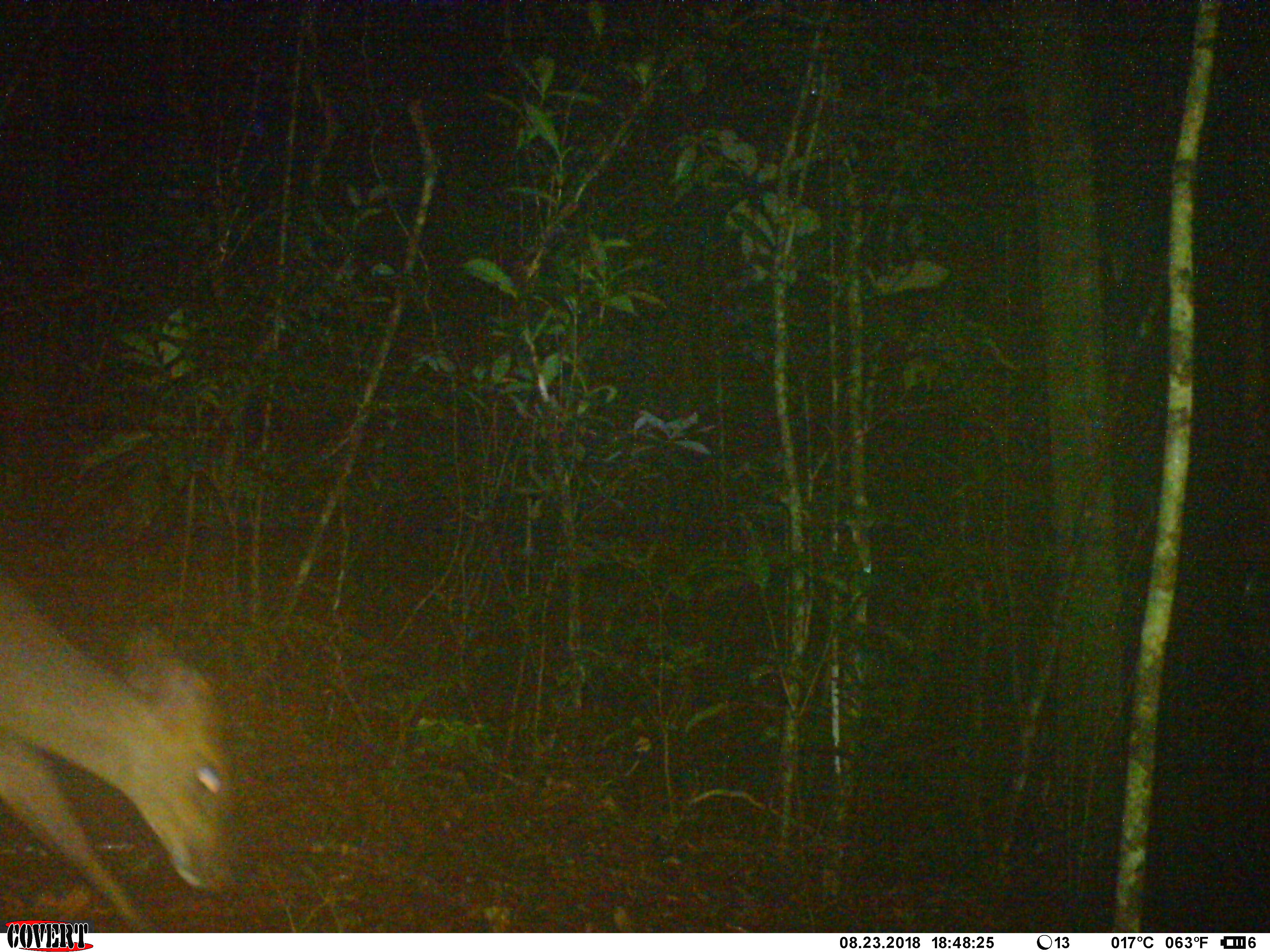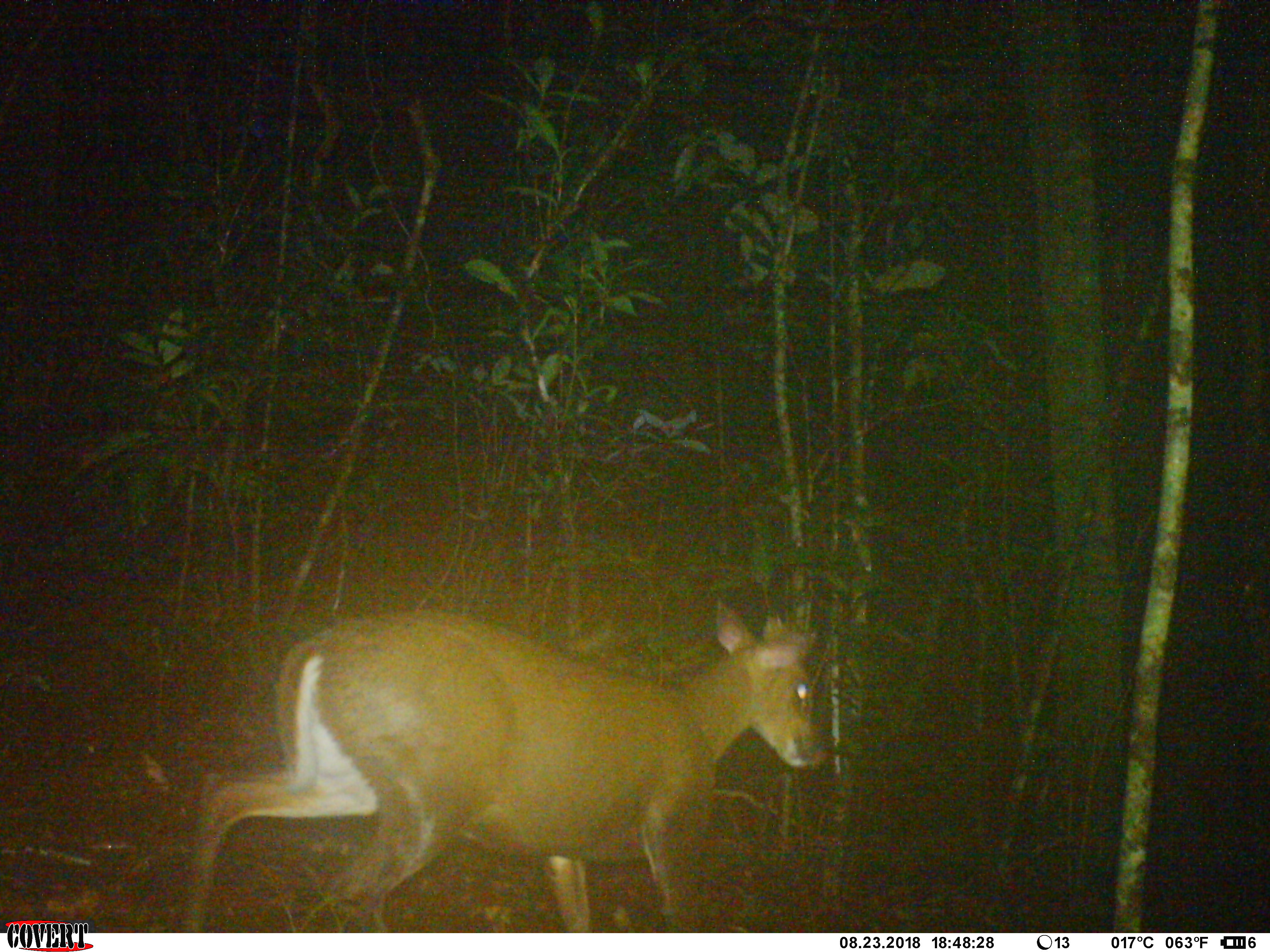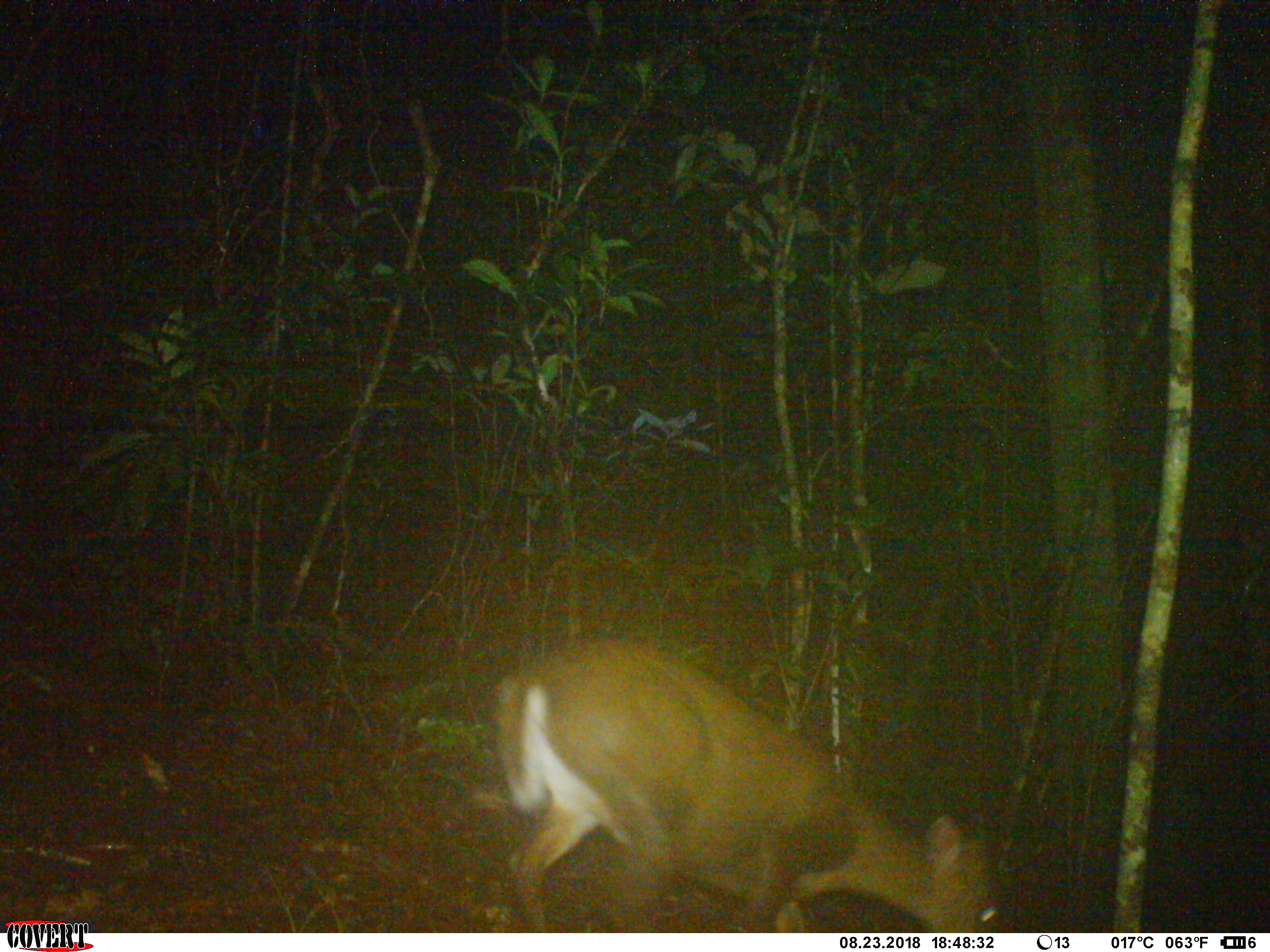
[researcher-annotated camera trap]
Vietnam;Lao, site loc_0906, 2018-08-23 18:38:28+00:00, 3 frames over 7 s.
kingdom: Animalia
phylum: Chordata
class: Mammalia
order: Artiodactyla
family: Cervidae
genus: Muntiacus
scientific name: Muntiacus rooseveltorum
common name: roosevelt's muntjac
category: roosevelts muntjac group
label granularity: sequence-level